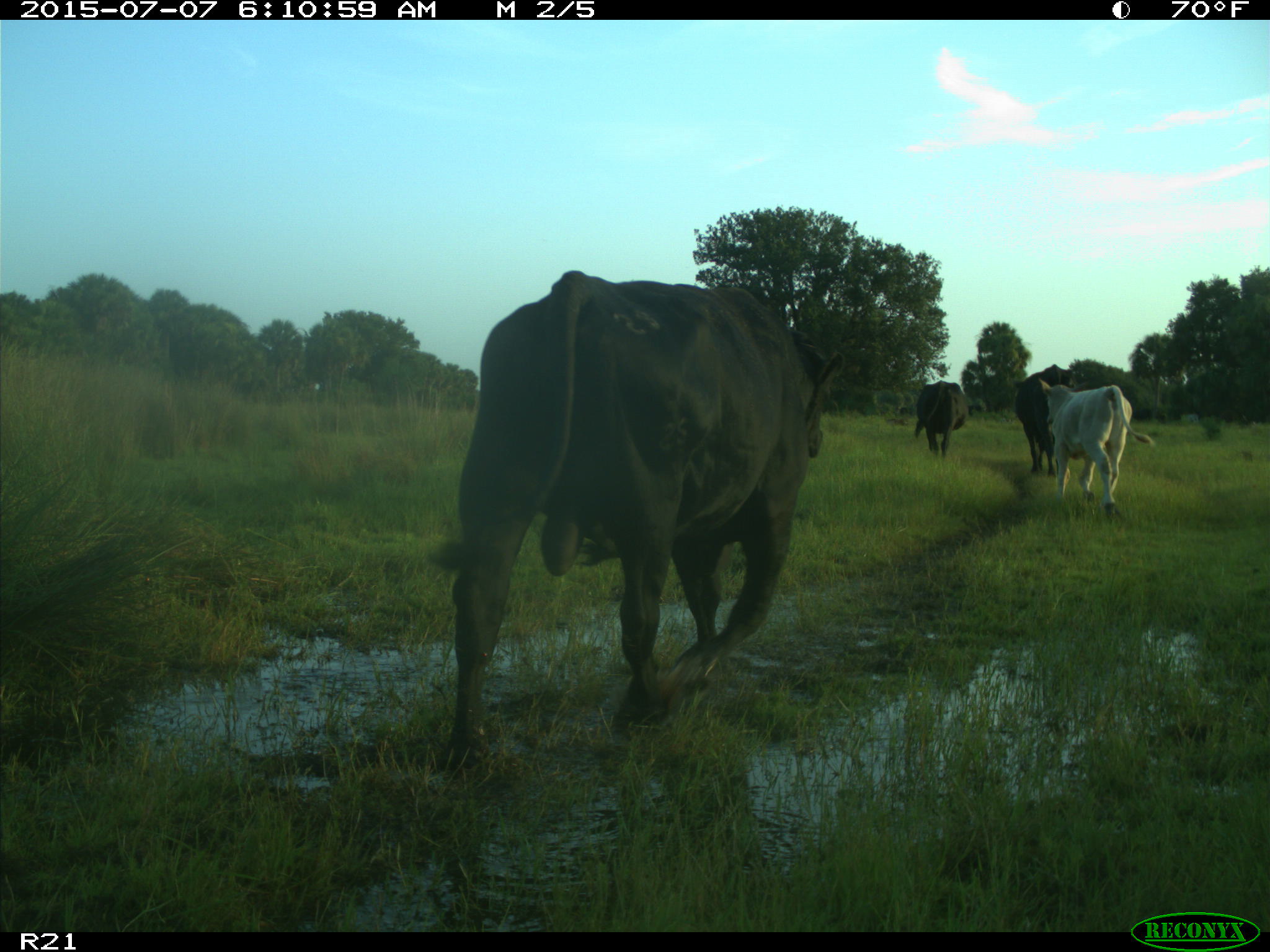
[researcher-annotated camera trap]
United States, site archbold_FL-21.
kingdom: Animalia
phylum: Chordata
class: Mammalia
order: Artiodactyla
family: Bovidae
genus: Bos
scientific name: Bos taurus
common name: domestic cow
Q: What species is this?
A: Bos taurus (domestic cow).